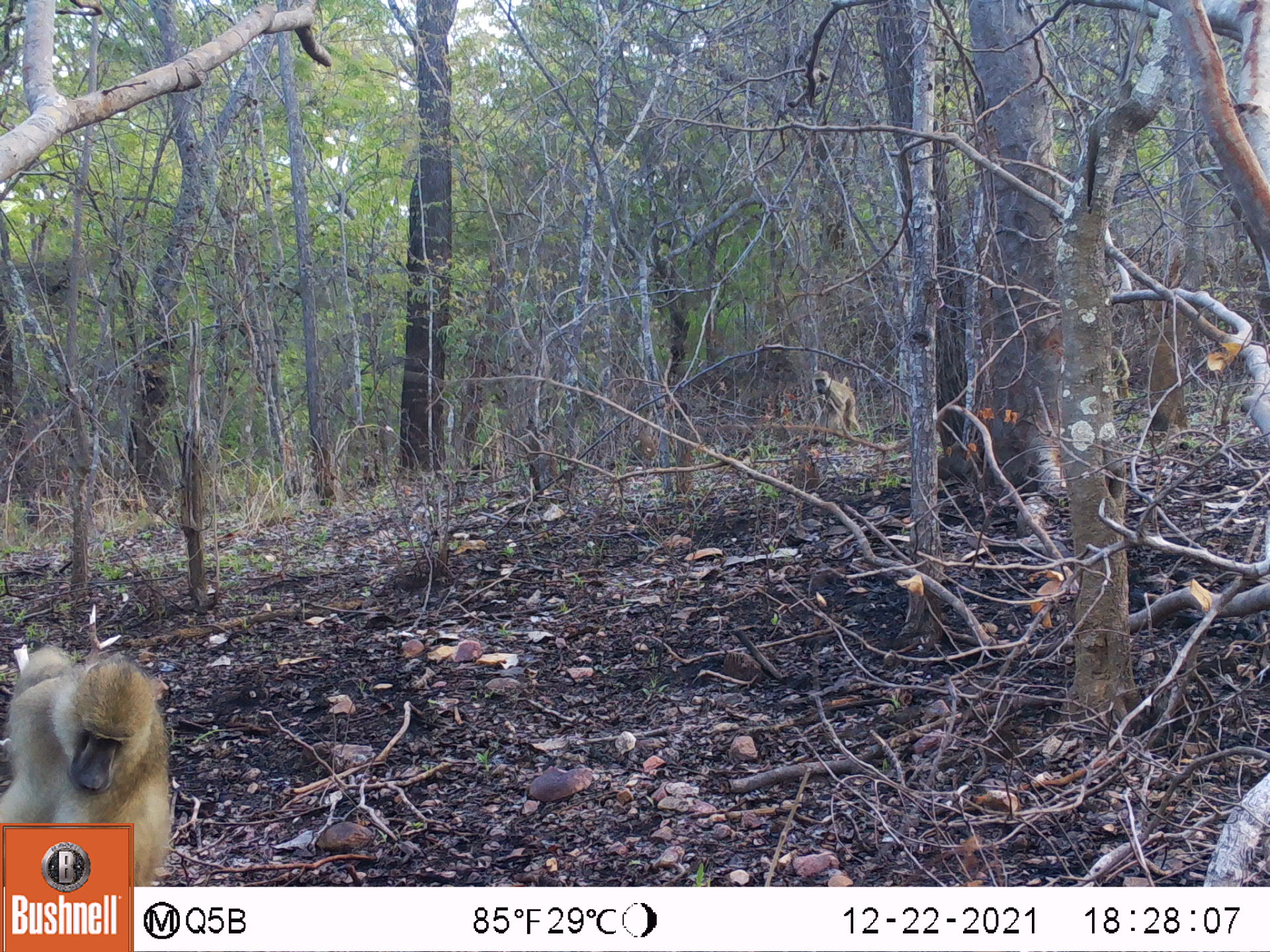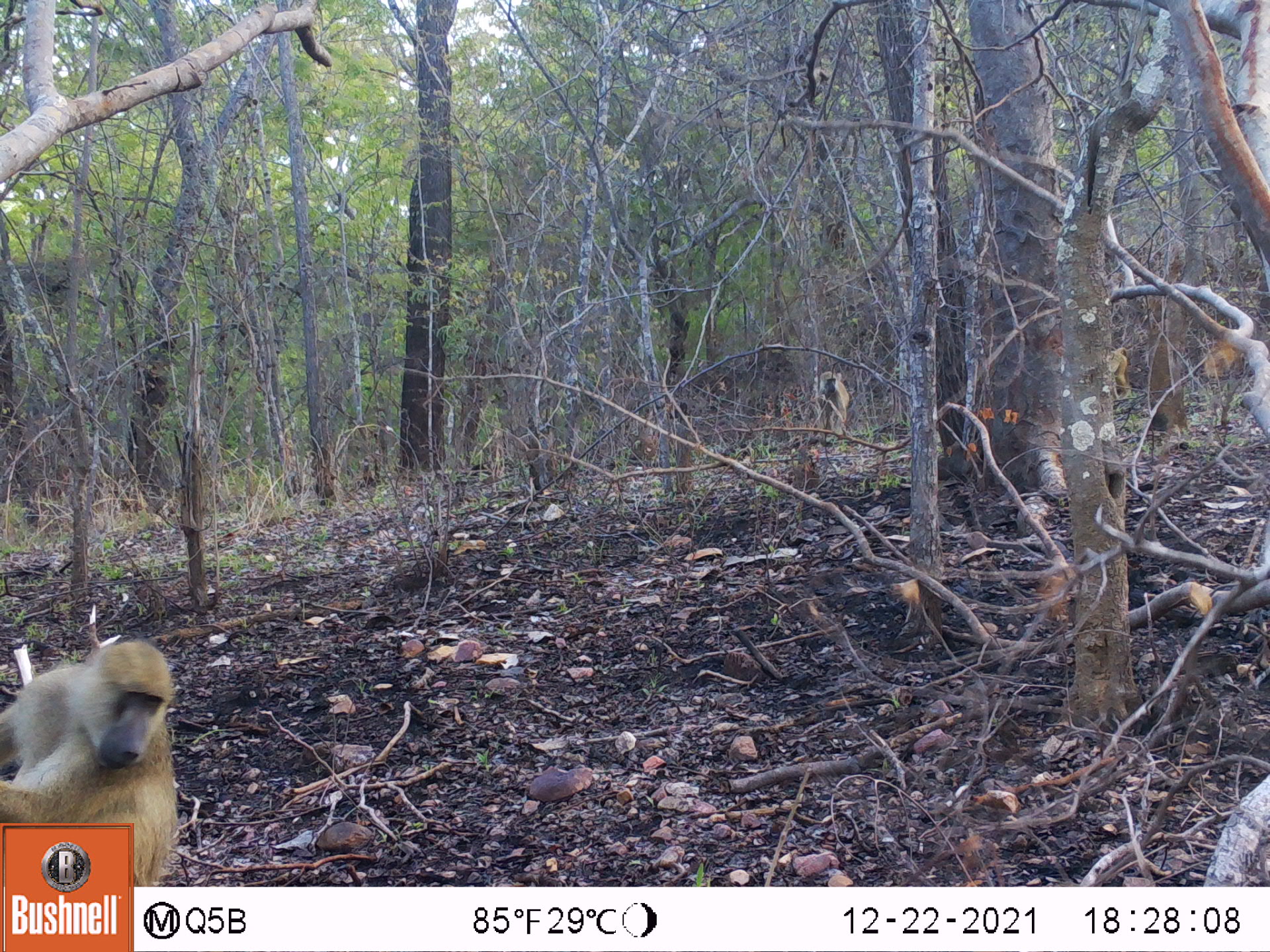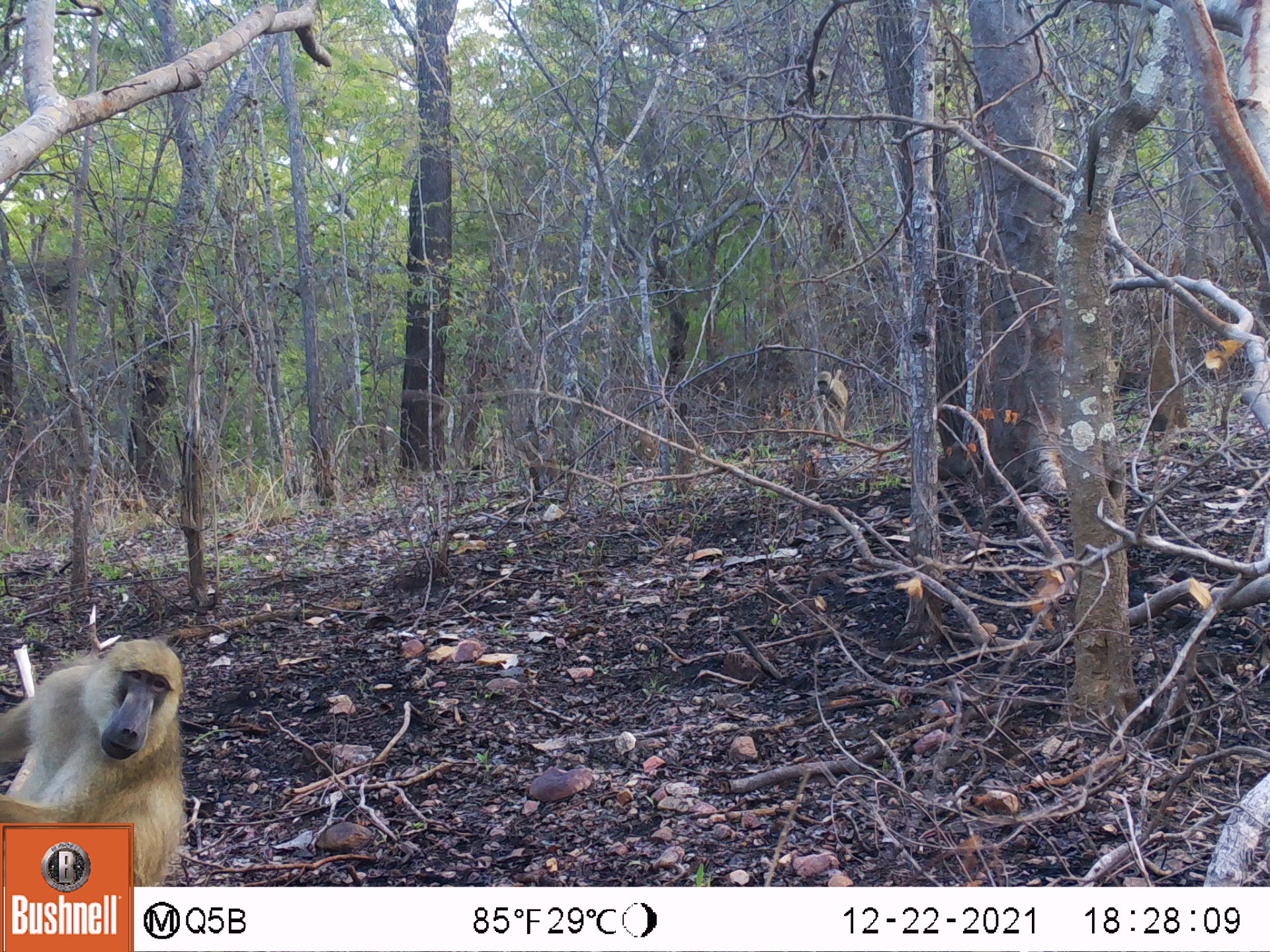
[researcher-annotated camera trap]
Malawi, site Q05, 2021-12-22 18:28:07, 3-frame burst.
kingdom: Animalia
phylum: Chordata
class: Mammalia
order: Primates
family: Cercopithecidae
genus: Papio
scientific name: Papio cynocephalus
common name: yellow baboon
Yellow baboon (Papio cynocephalus), count 2.